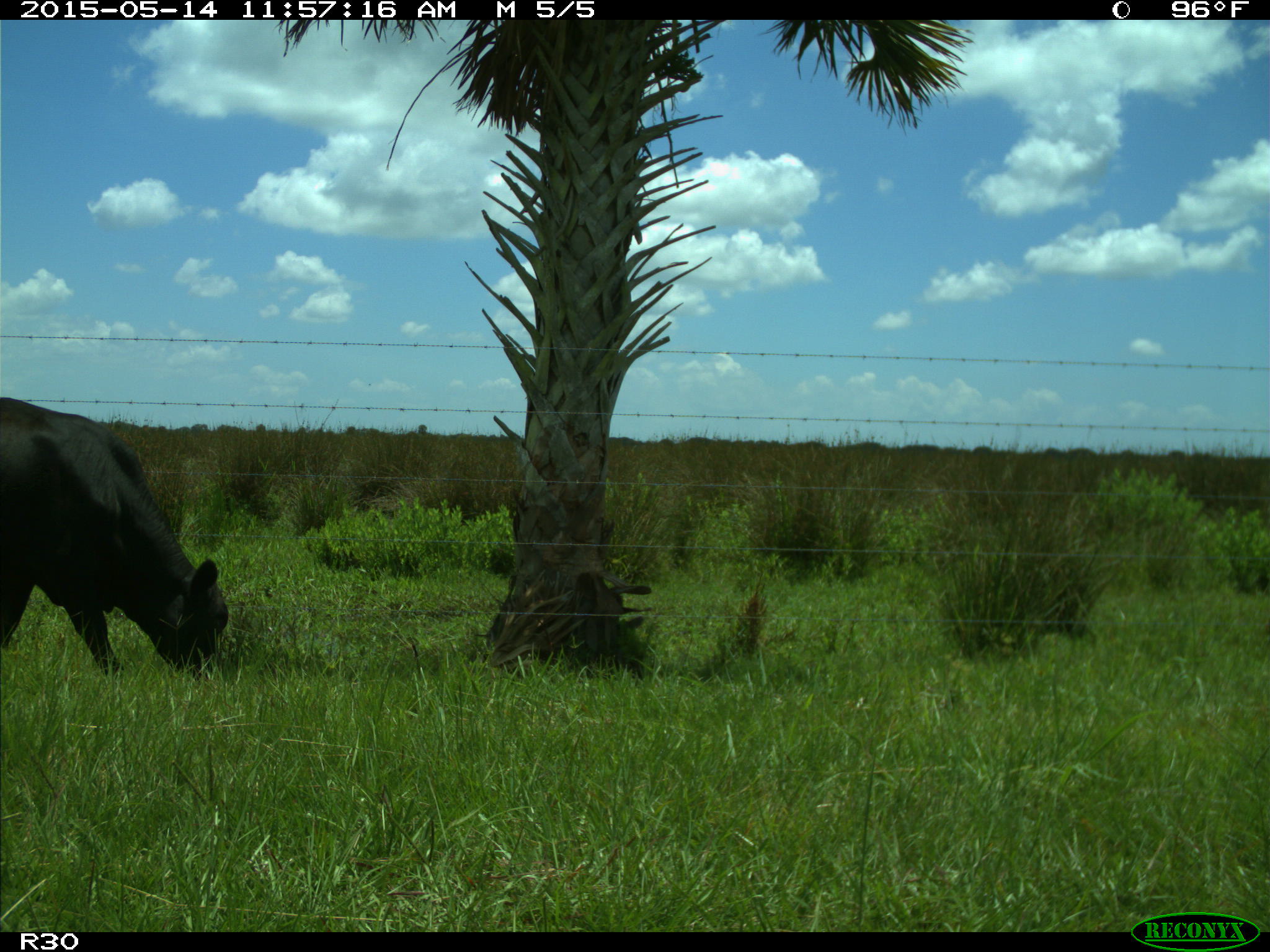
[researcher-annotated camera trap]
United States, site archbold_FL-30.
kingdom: Animalia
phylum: Chordata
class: Mammalia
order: Artiodactyla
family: Bovidae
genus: Bos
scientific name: Bos taurus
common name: domestic cow